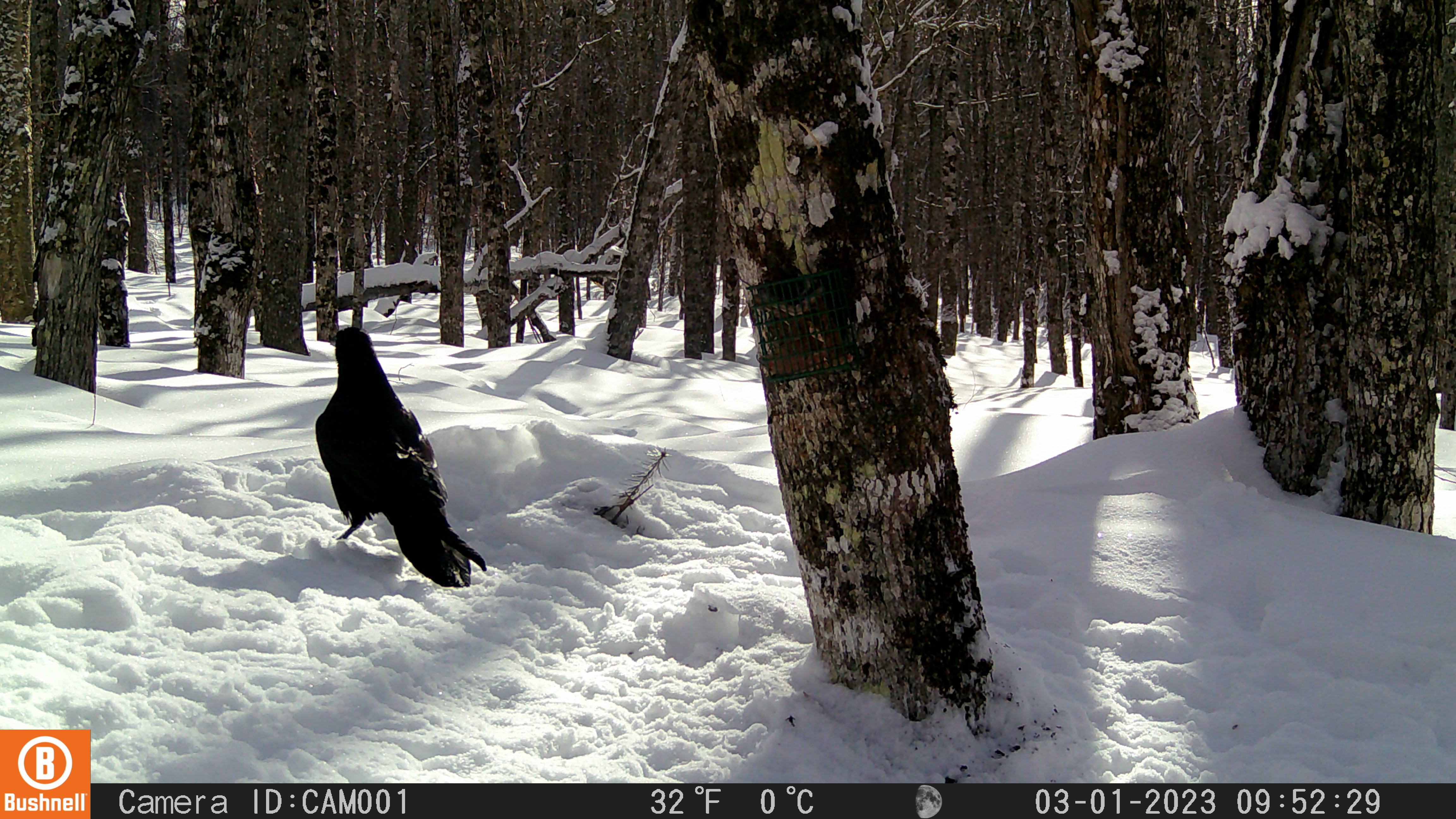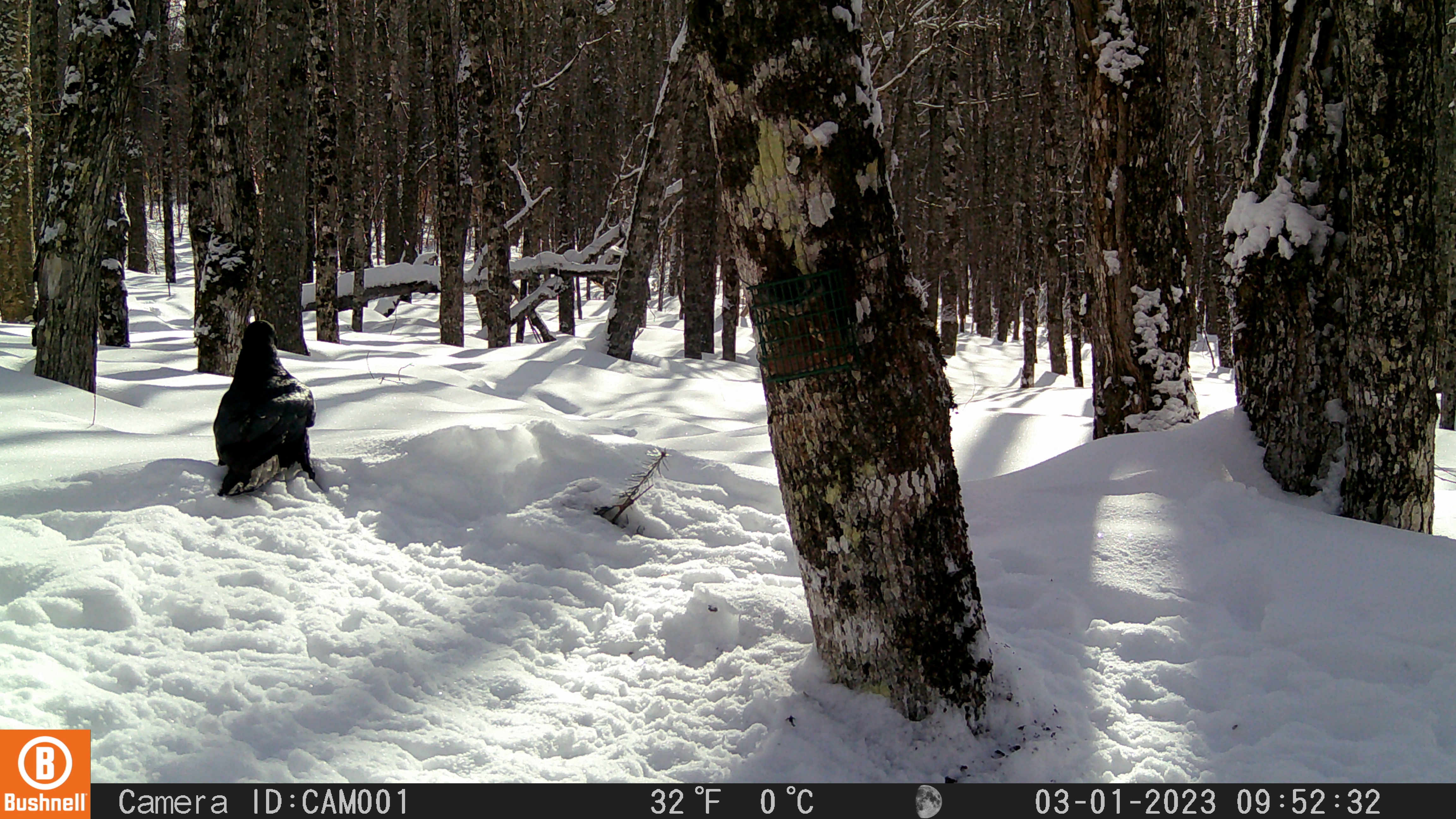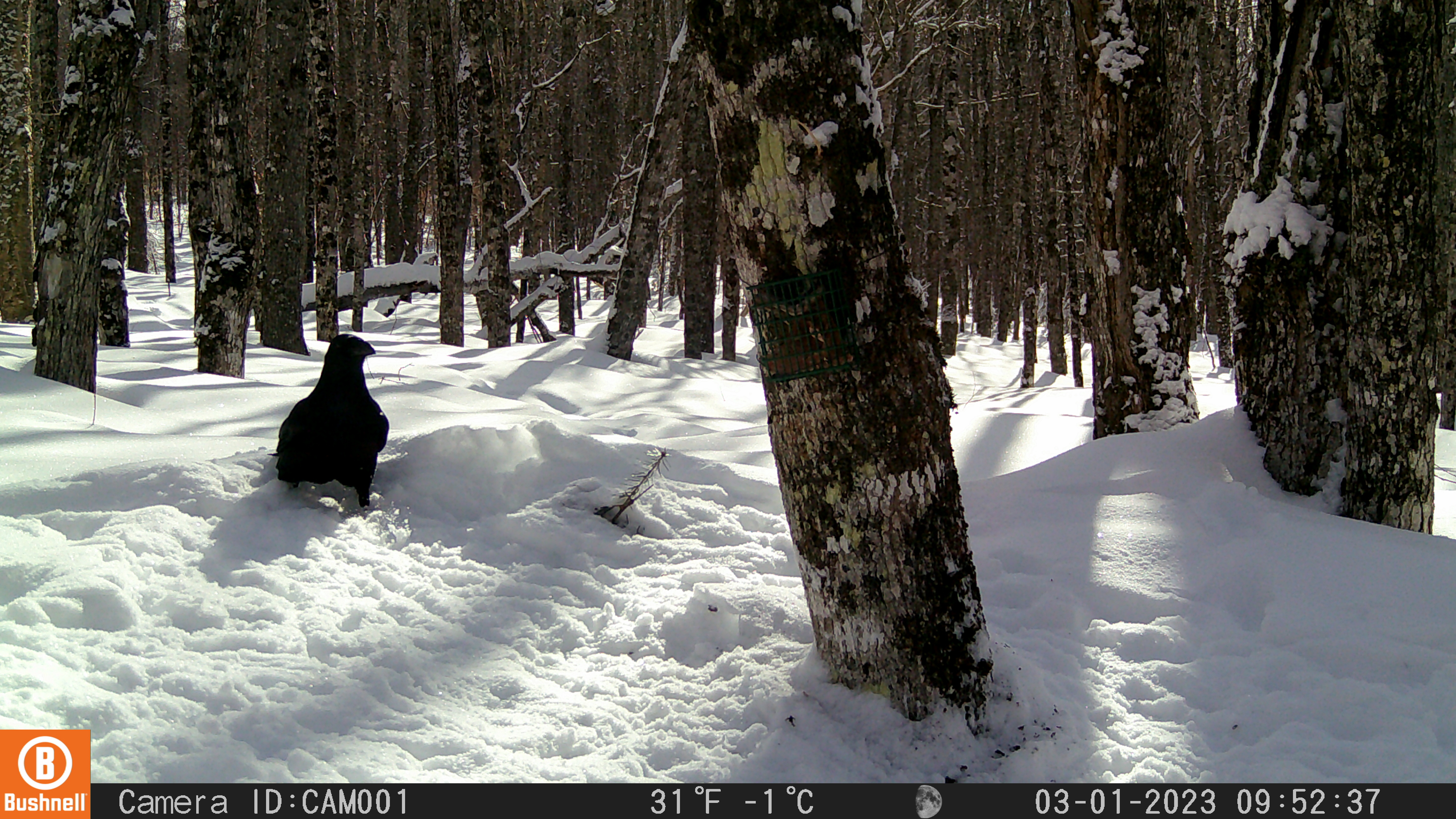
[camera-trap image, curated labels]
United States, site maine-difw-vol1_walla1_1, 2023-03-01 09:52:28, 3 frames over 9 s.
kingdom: Animalia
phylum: Chordata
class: Aves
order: Passeriformes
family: Corvidae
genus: Corvus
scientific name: Corvus corax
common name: common raven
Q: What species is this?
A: Common raven (Corvus corax).